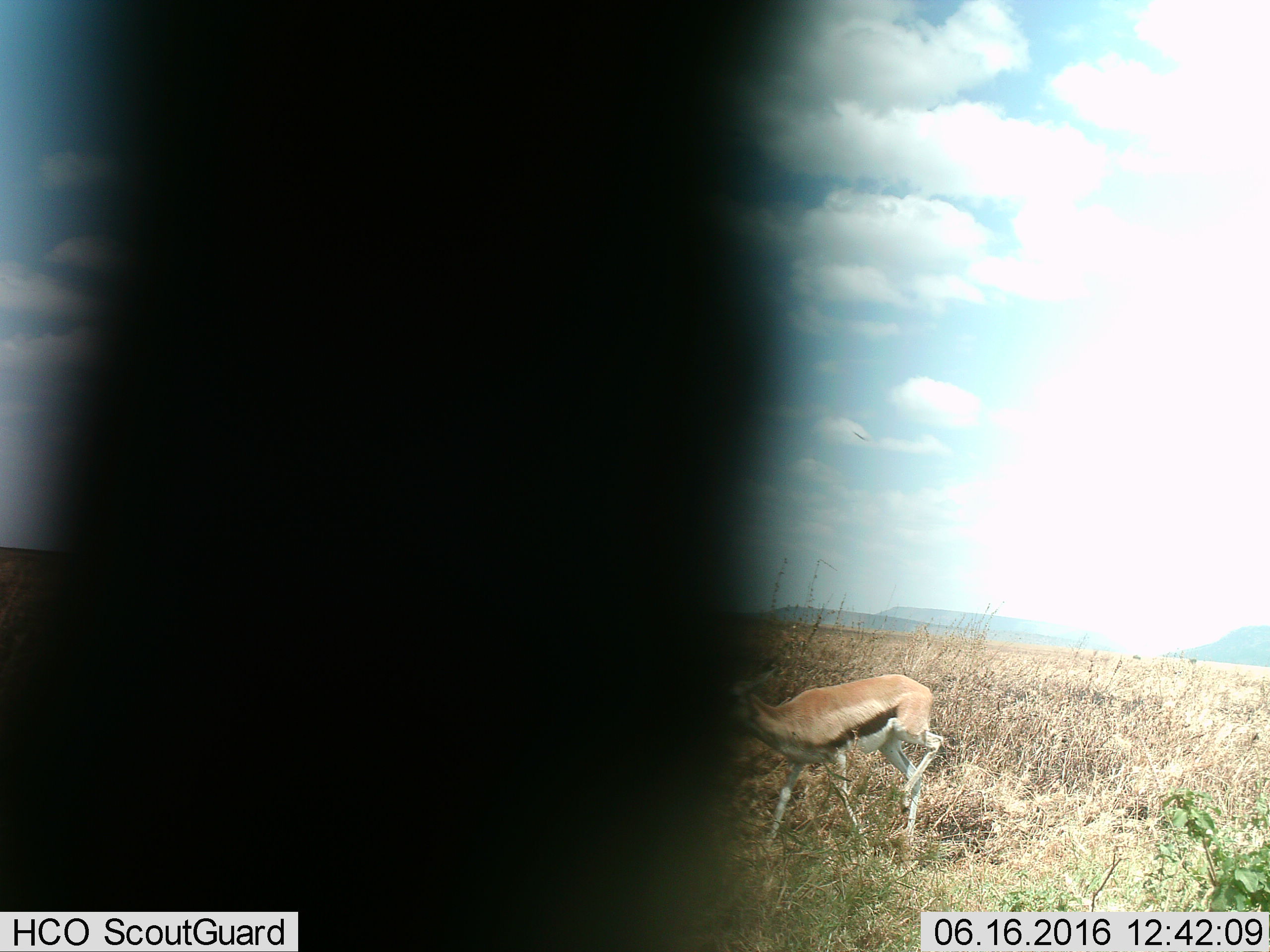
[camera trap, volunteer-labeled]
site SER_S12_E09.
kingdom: Animalia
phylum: Chordata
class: Mammalia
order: Artiodactyla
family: Bovidae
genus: Eudorcas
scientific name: Eudorcas thomsonii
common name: thomson's gazelle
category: gazellethomsons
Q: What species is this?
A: Gazellethomsons (thomson's gazelle) (Eudorcas thomsonii).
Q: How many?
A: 1.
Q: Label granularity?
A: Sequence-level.